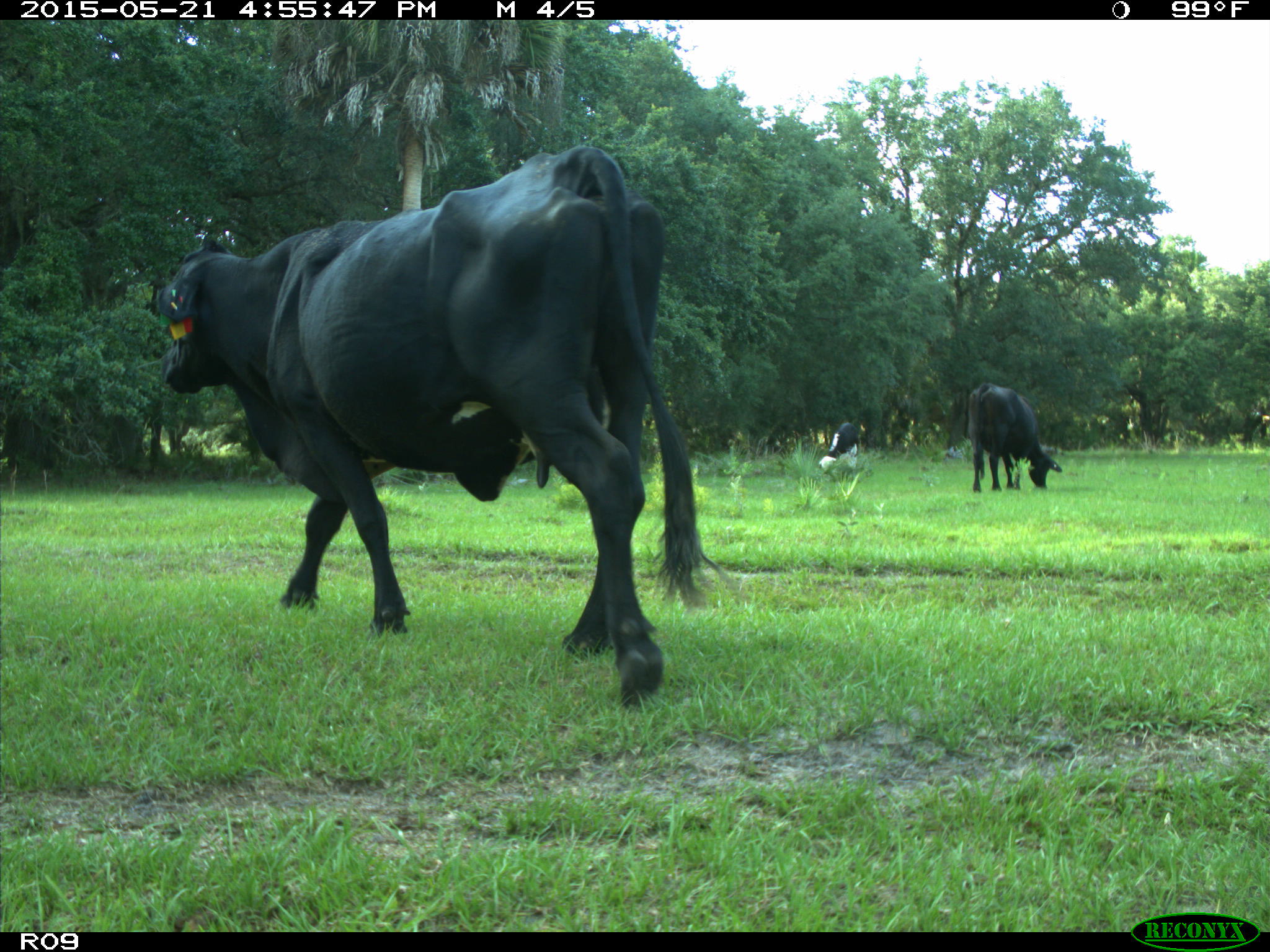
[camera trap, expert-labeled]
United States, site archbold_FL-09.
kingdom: Animalia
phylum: Chordata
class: Mammalia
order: Artiodactyla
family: Bovidae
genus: Bos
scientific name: Bos taurus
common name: domestic cow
Bos taurus (domestic cow).